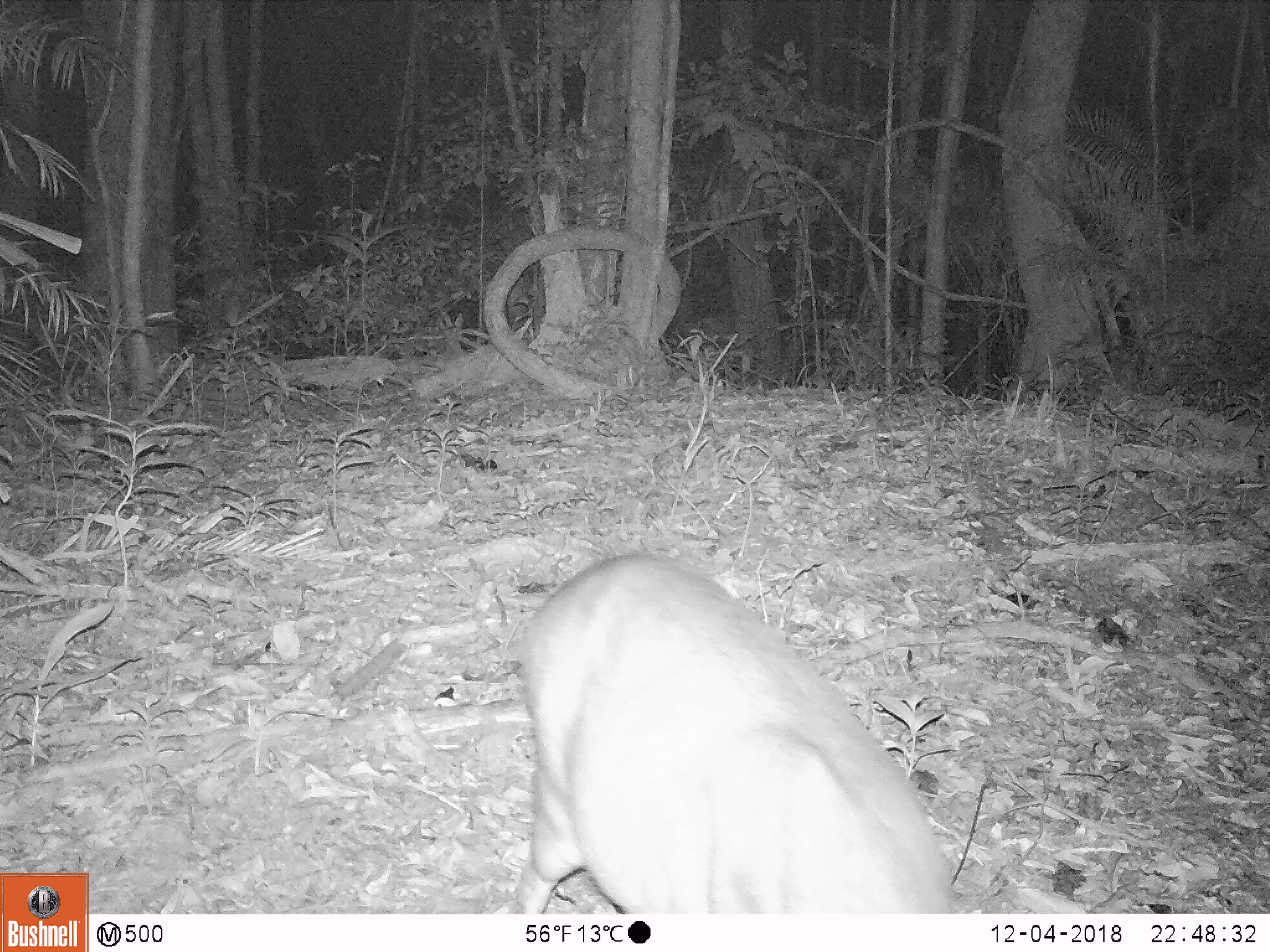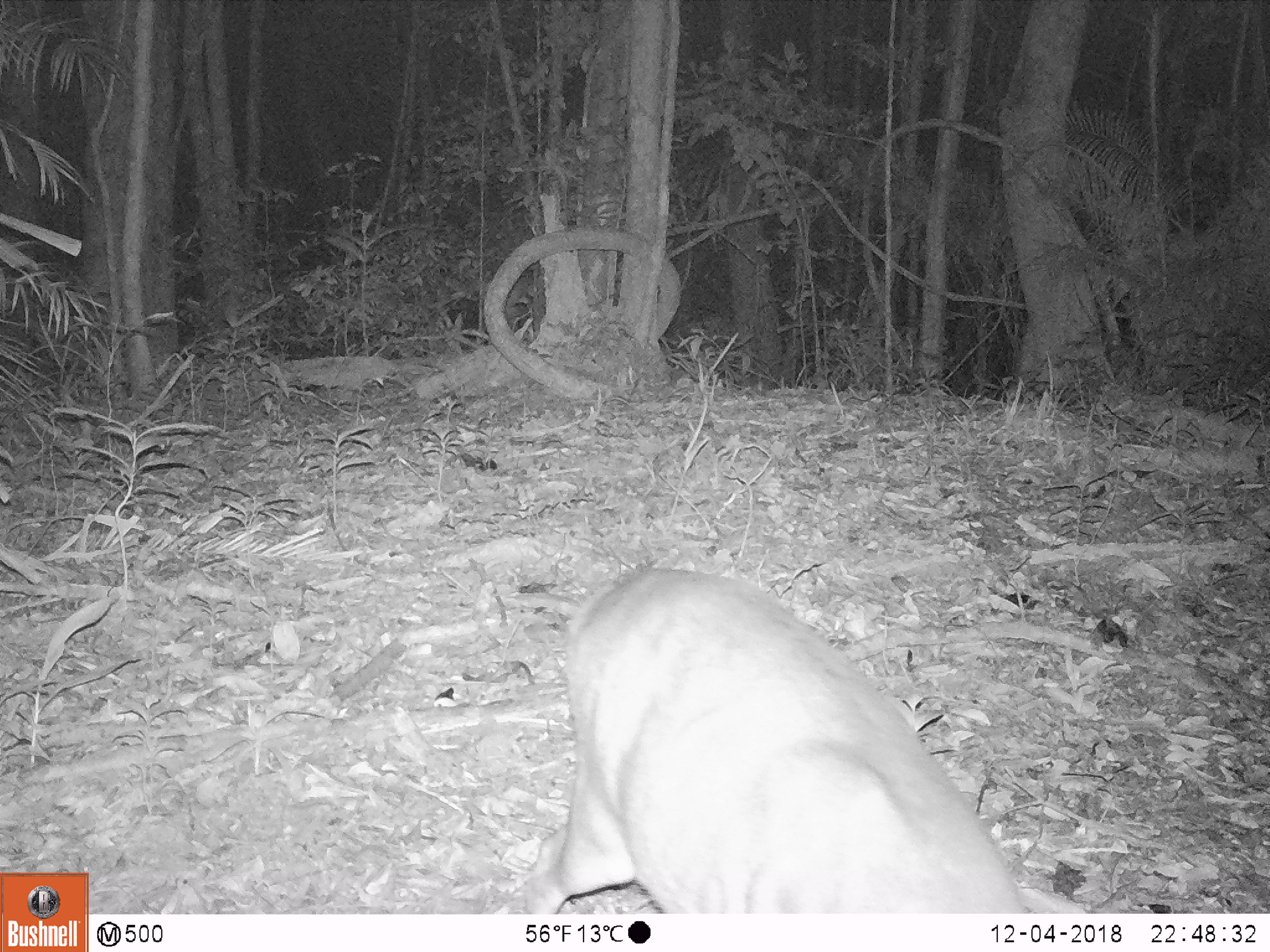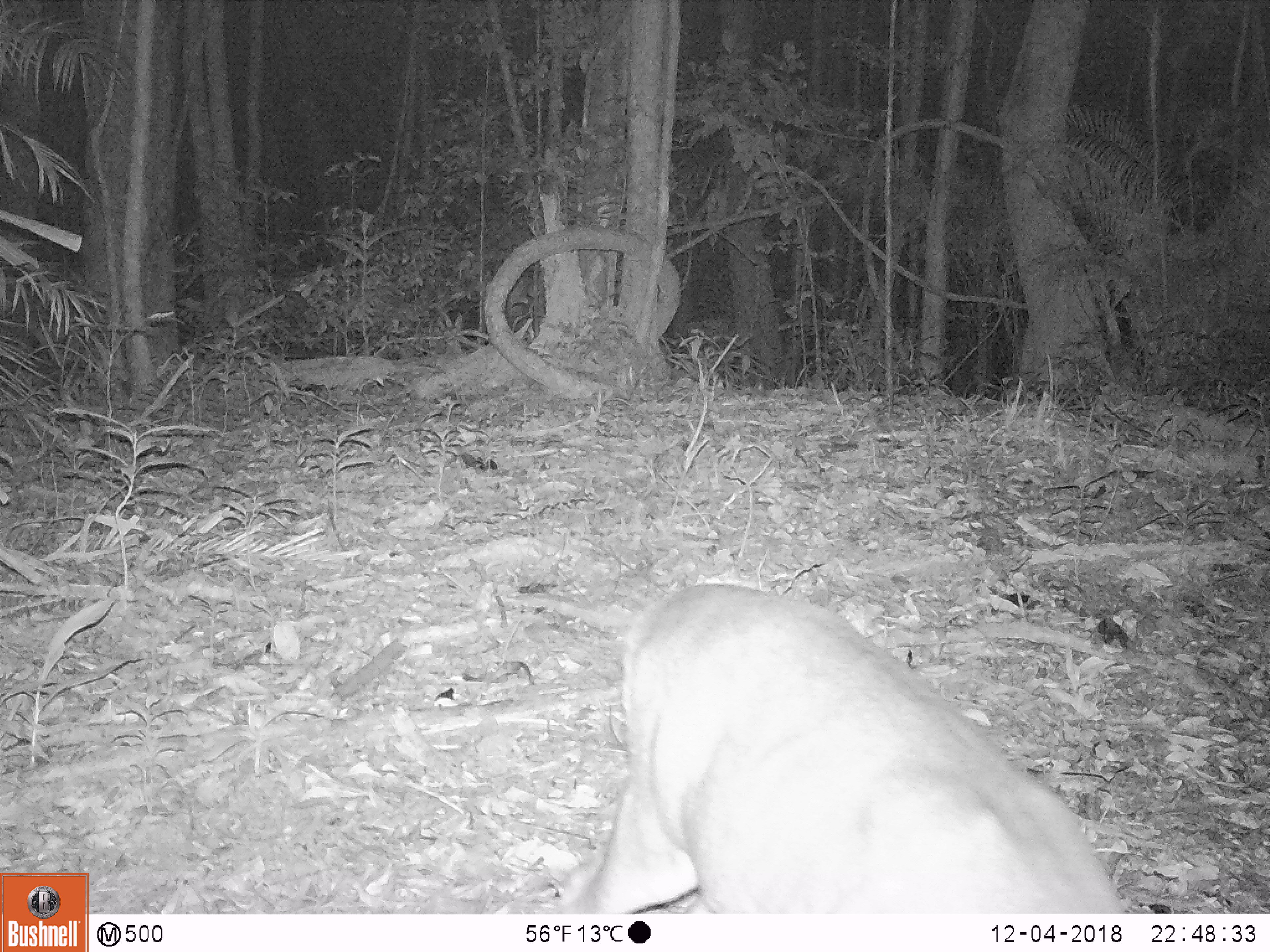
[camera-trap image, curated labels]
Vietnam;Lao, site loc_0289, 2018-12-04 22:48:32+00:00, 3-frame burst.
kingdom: Animalia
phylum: Chordata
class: Mammalia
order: Artiodactyla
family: Cervidae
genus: Muntiacus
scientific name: Muntiacus vuquangensis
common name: large-antlered muntjac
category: large antlered muntjac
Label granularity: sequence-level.